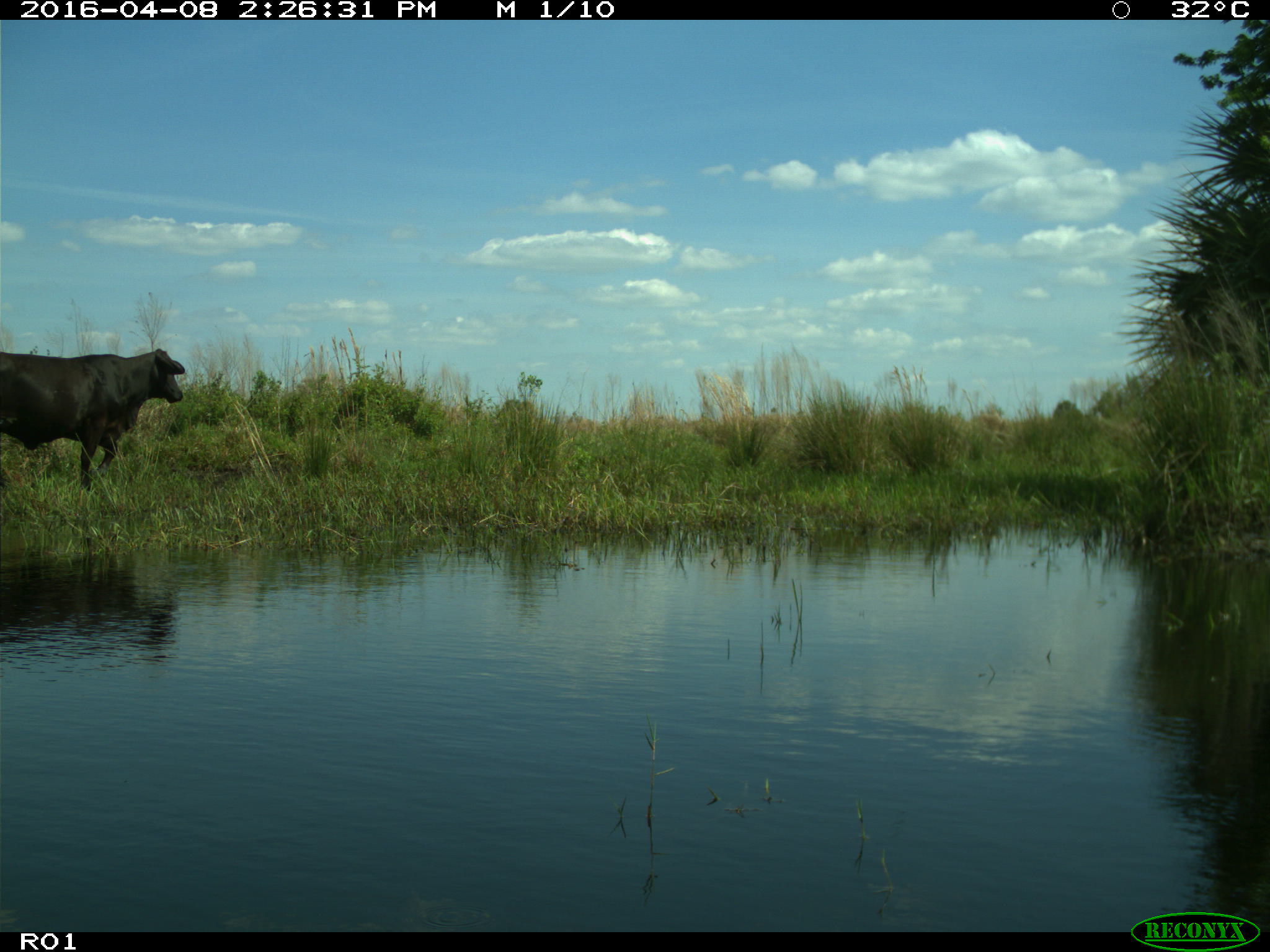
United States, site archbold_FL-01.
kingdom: Animalia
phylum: Chordata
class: Mammalia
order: Artiodactyla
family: Bovidae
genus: Bos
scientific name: Bos taurus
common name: domestic cow